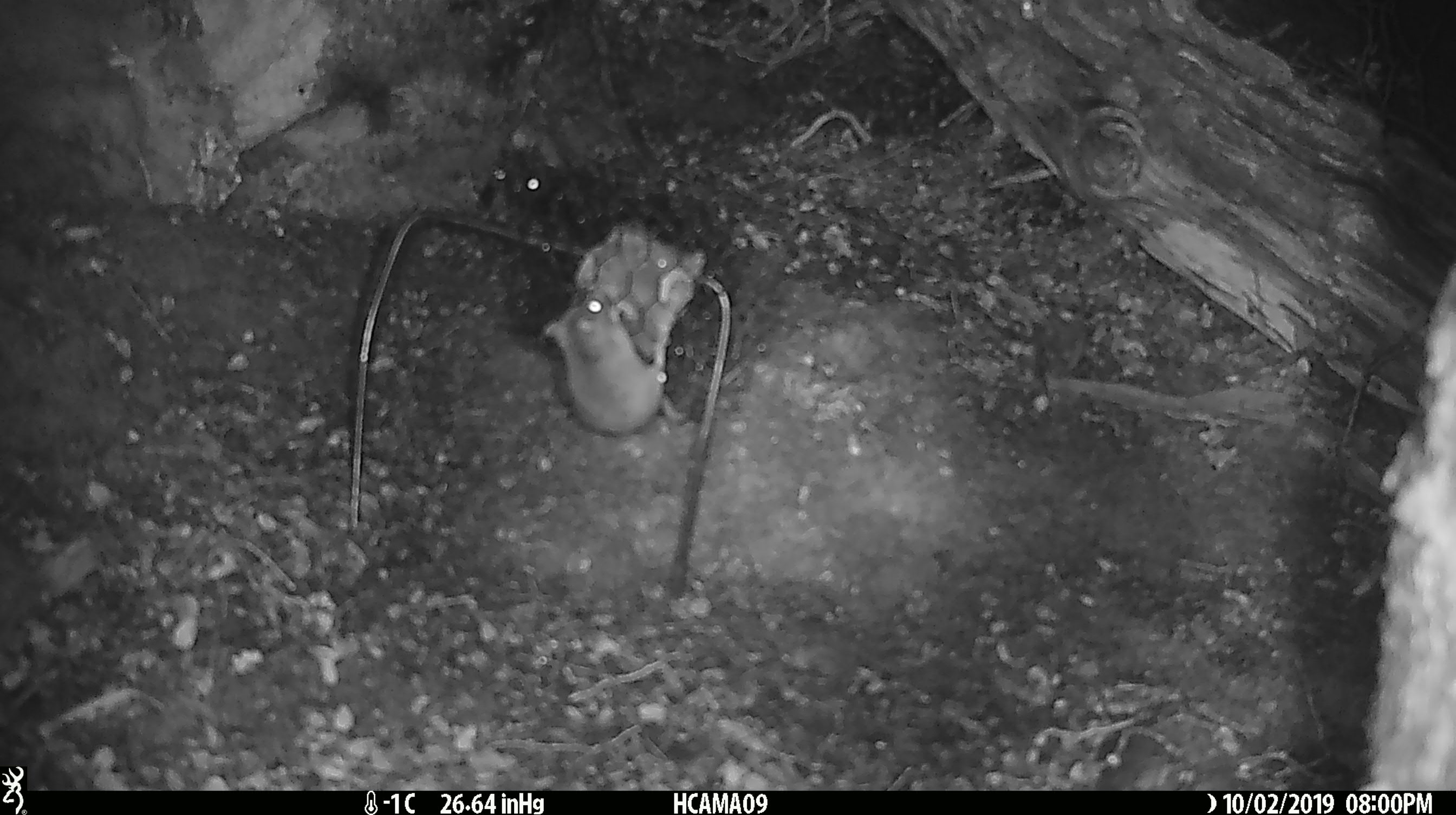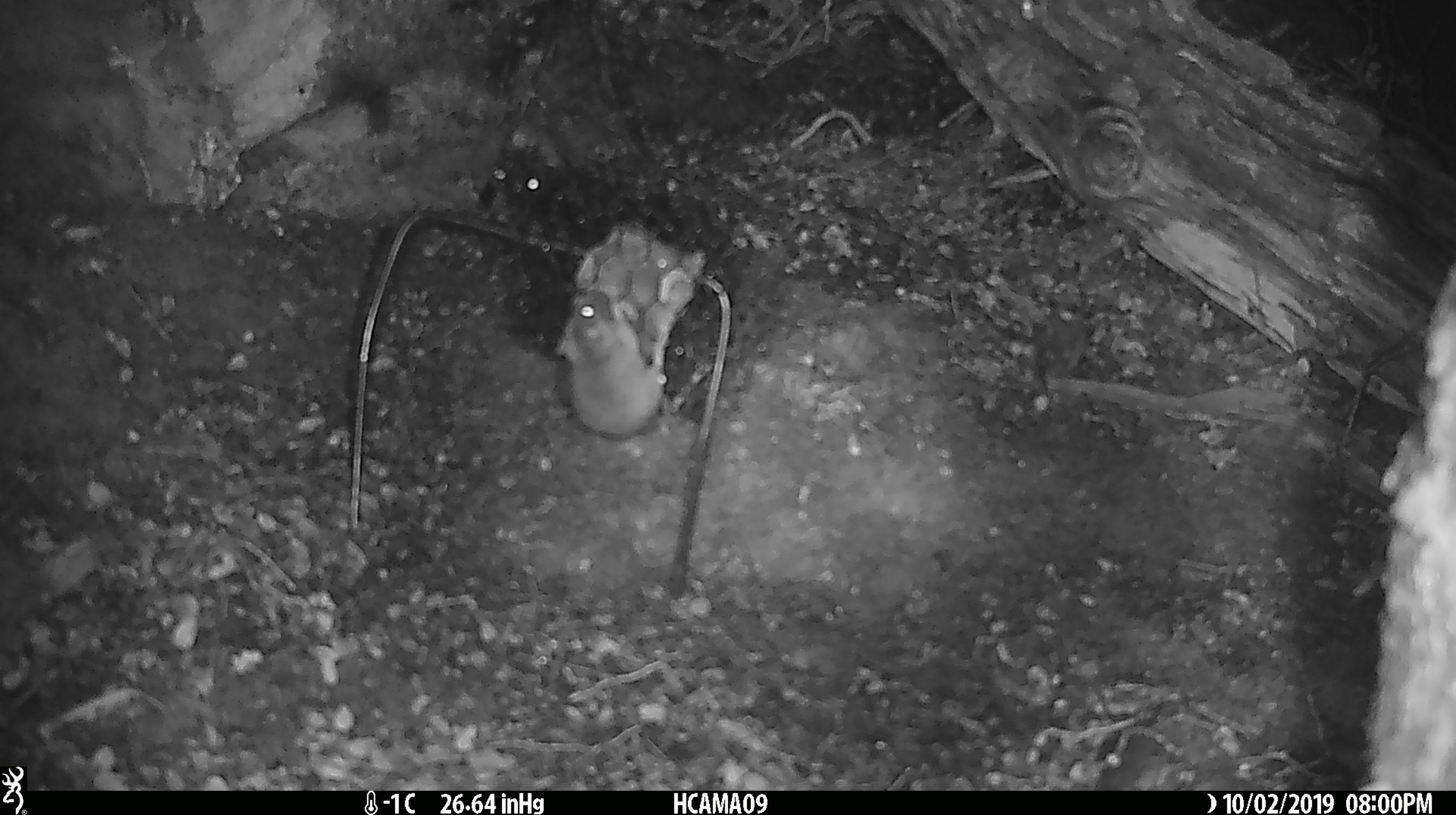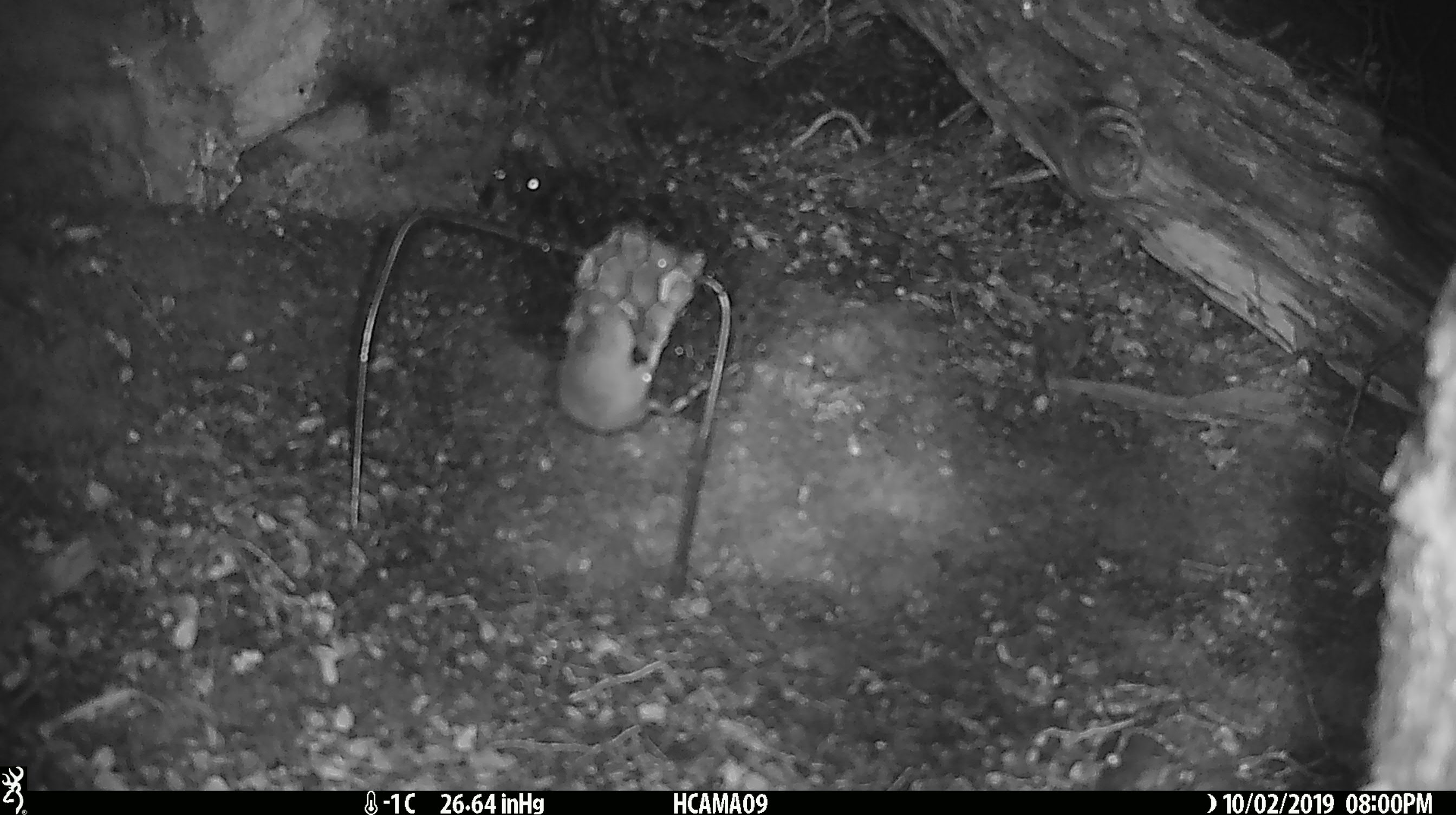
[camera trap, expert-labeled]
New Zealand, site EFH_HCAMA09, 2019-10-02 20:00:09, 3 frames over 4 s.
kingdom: Animalia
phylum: Chordata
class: Mammalia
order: Rodentia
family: Muridae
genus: Mus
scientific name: Mus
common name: mouse